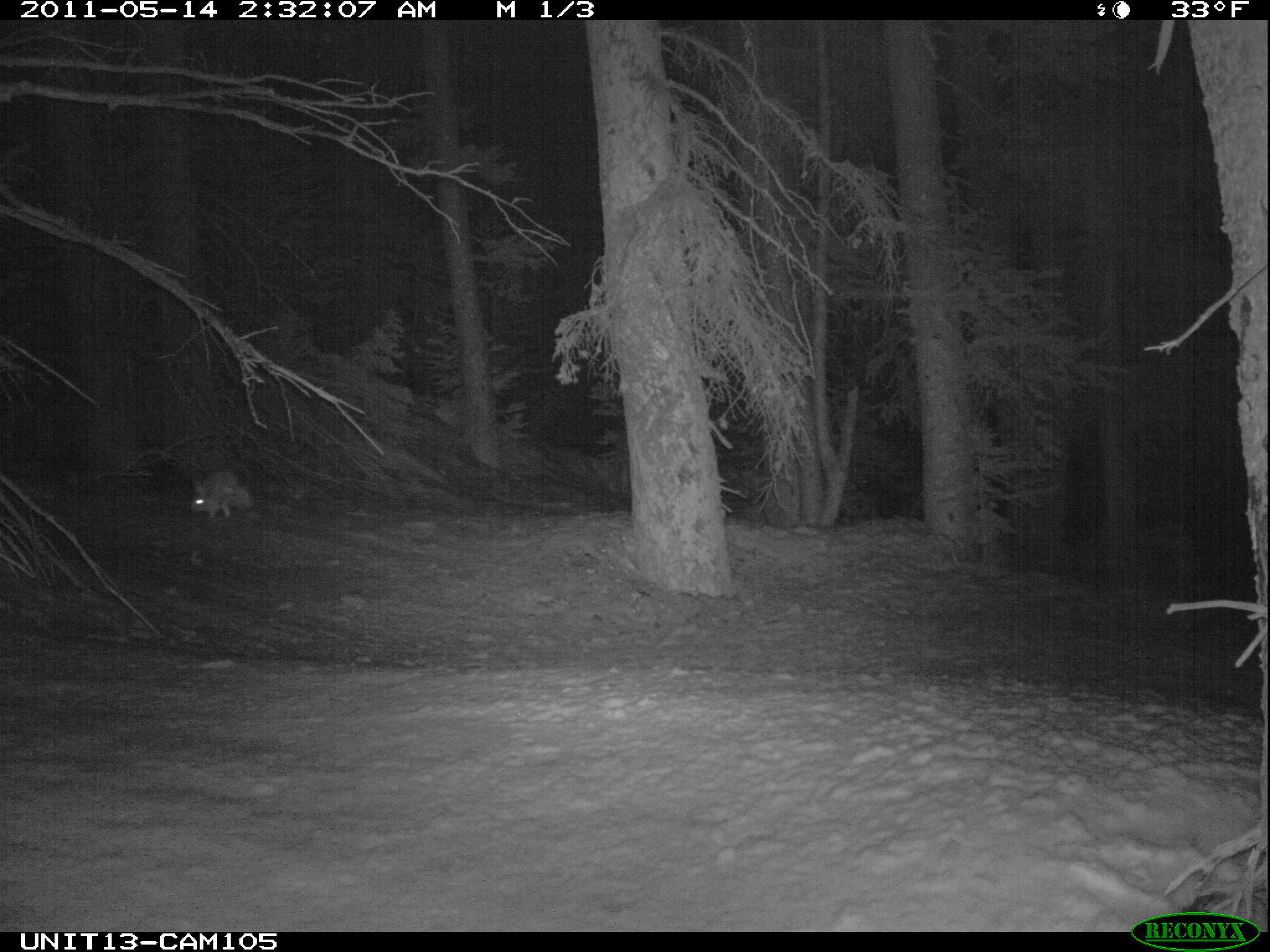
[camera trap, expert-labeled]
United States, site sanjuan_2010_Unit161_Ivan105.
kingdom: Animalia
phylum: Chordata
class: Mammalia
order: Lagomorpha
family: Leporidae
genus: Lepus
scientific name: Lepus americanus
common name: snowshoe hare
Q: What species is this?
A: Lepus americanus (snowshoe hare).